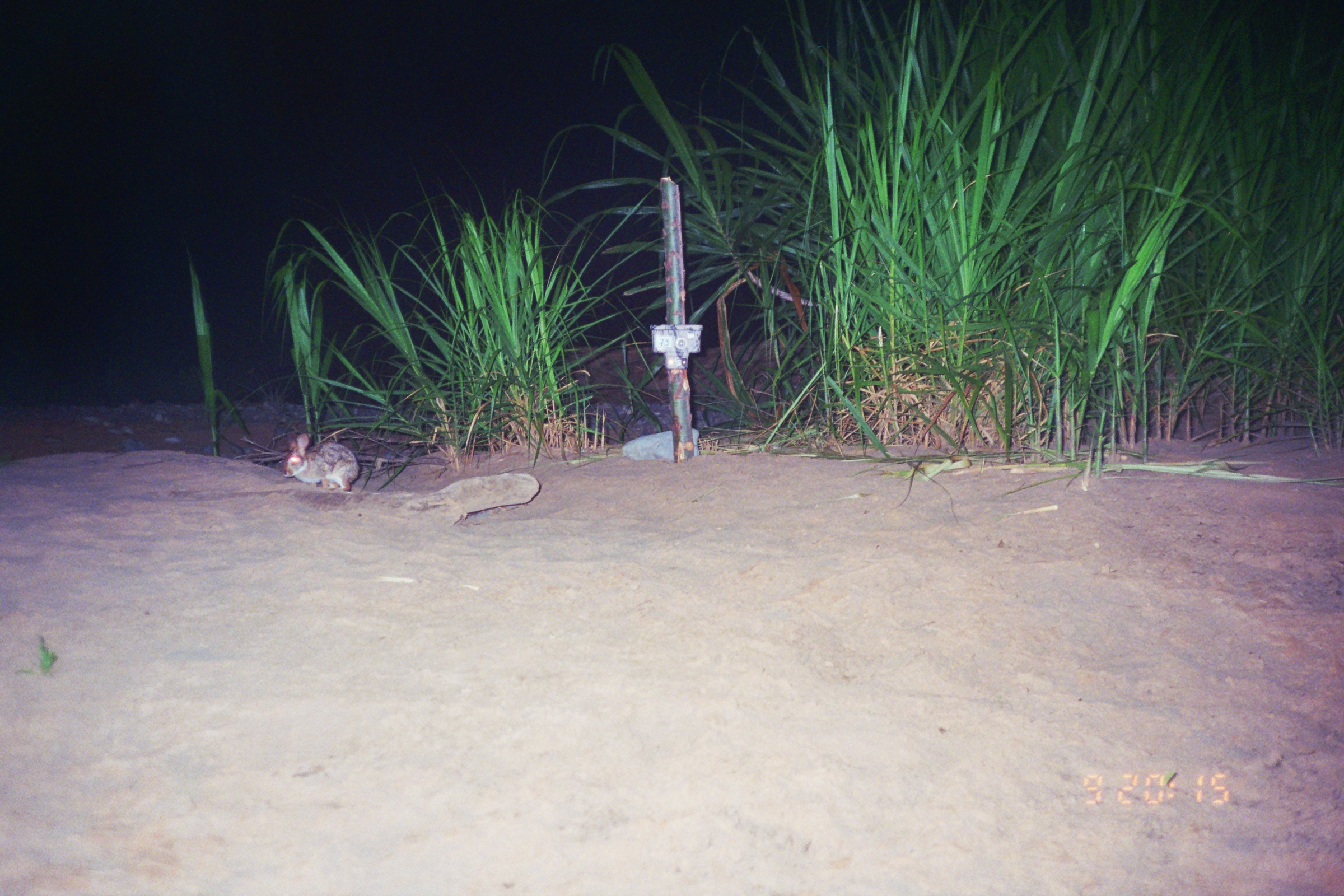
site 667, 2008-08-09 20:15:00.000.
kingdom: Animalia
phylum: Chordata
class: Mammalia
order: Lagomorpha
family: Leporidae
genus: Sylvilagus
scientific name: Sylvilagus brasiliensis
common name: tapeti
Sylvilagus brasiliensis (tapeti).